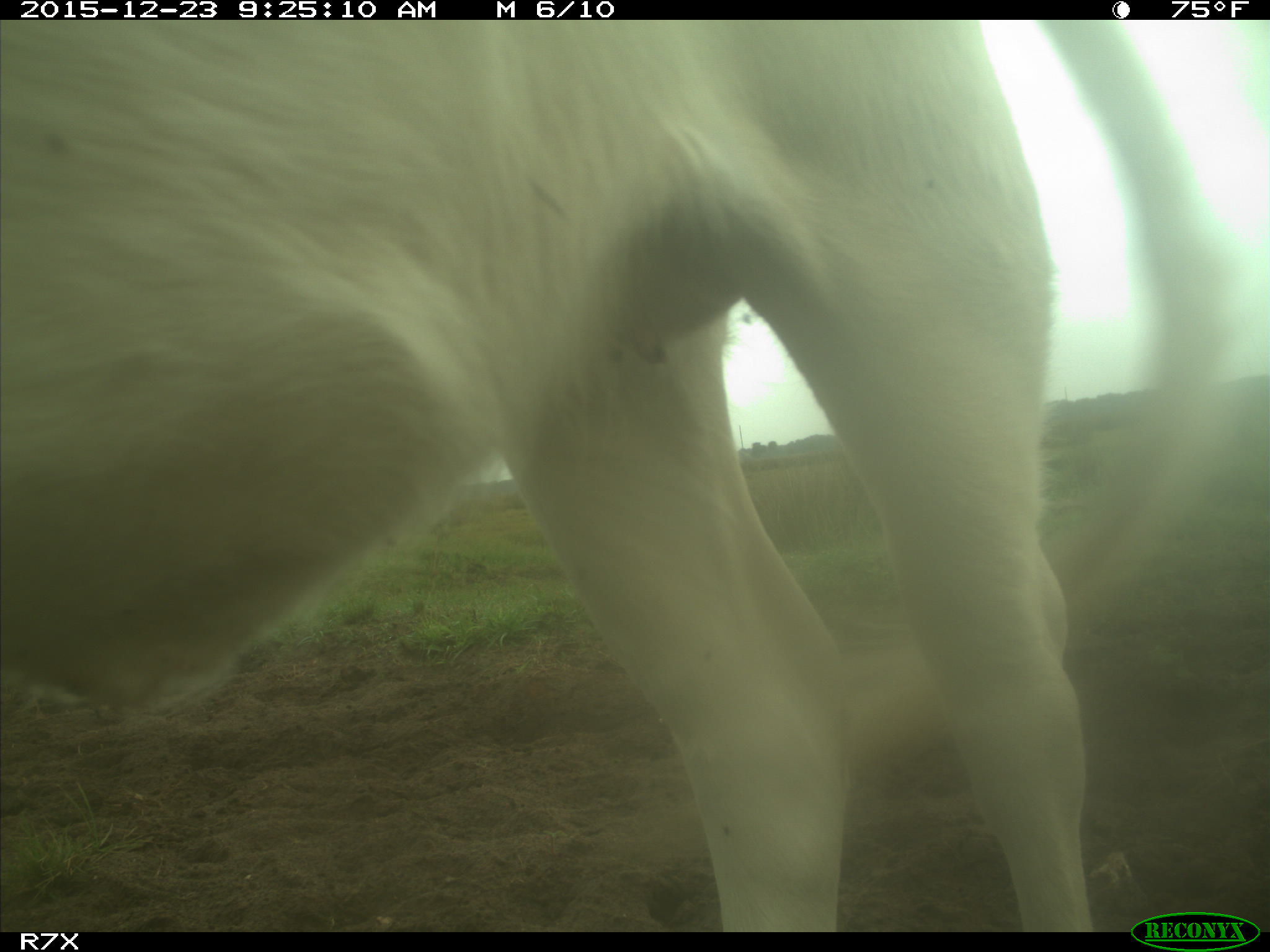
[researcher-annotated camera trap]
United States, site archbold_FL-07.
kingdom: Animalia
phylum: Chordata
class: Mammalia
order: Artiodactyla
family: Bovidae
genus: Bos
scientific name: Bos taurus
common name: domestic cow